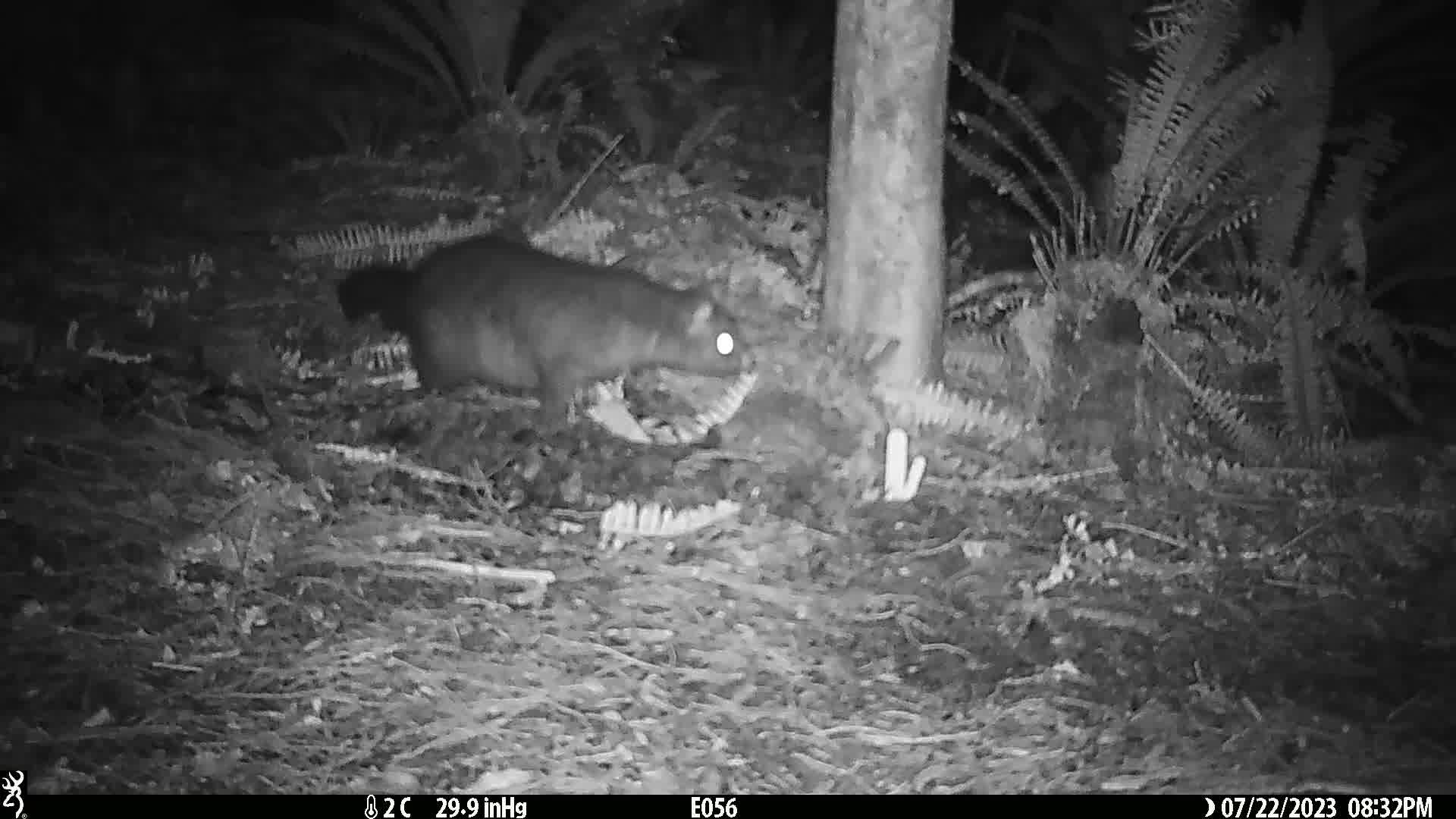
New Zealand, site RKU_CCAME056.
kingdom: Animalia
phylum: Chordata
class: Mammalia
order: Diprotodontia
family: Phalangeridae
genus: Trichosurus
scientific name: Trichosurus vulpecula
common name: common brushtail possum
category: possum